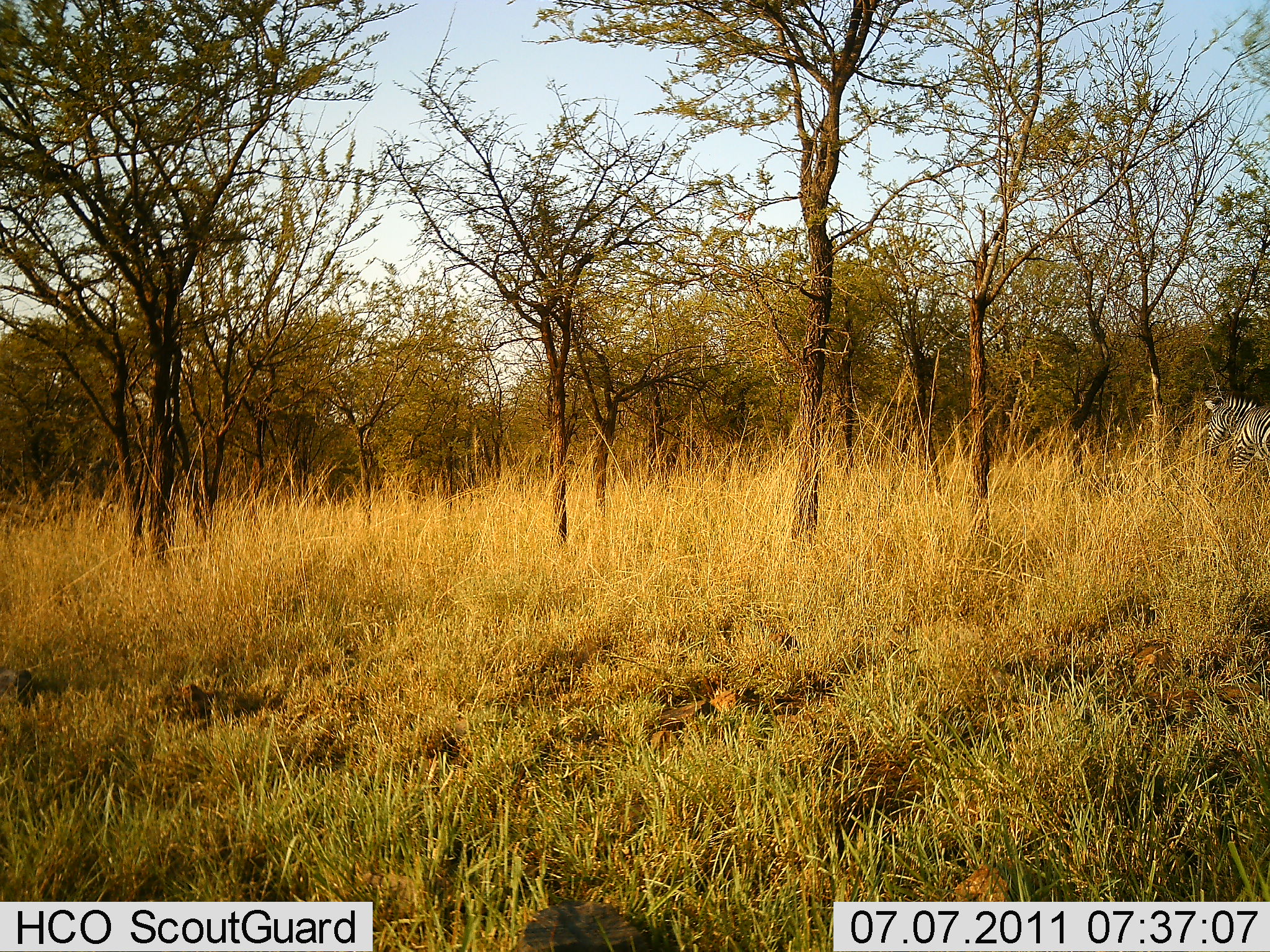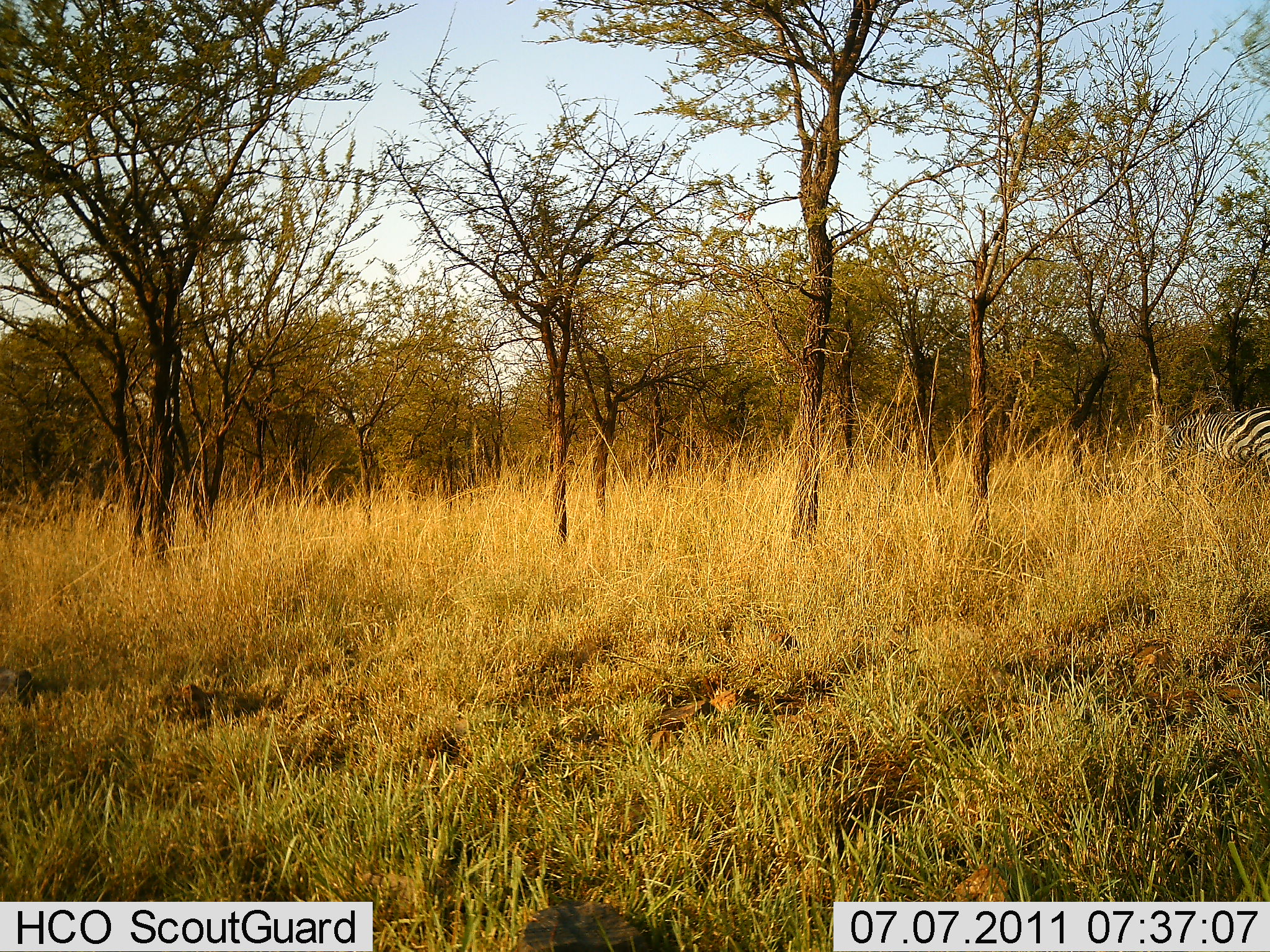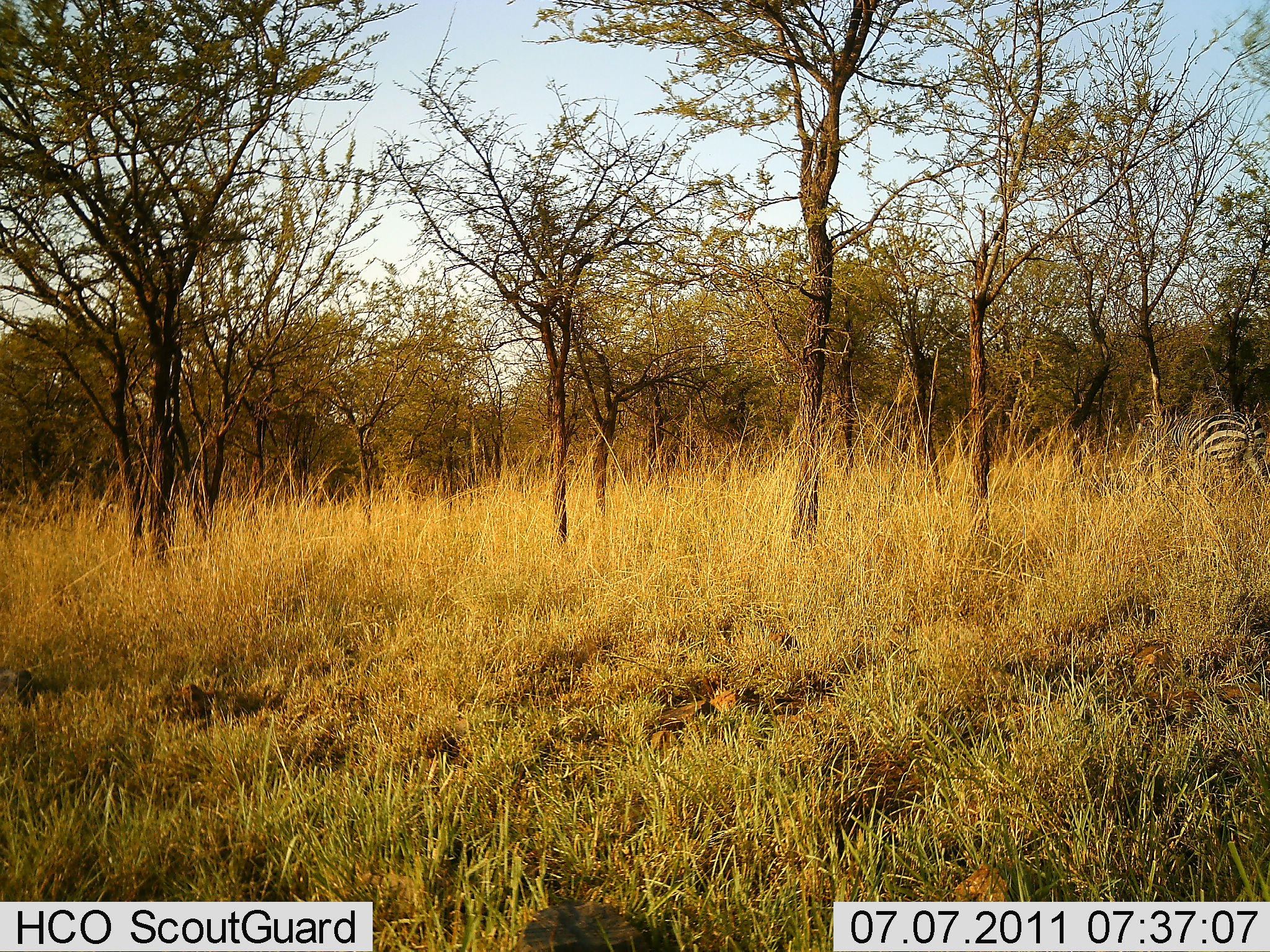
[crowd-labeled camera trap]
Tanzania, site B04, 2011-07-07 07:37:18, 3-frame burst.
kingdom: Animalia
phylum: Chordata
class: Mammalia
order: Perissodactyla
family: Equidae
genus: Equus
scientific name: Equus quagga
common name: plains zebra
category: zebra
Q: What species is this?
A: Zebra (plains zebra) (Equus quagga).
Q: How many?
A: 1.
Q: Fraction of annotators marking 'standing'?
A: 8%.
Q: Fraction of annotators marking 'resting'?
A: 0%.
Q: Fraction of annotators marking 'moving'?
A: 85%.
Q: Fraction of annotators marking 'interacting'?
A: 0%.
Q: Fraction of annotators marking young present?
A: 0%.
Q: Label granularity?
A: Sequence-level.